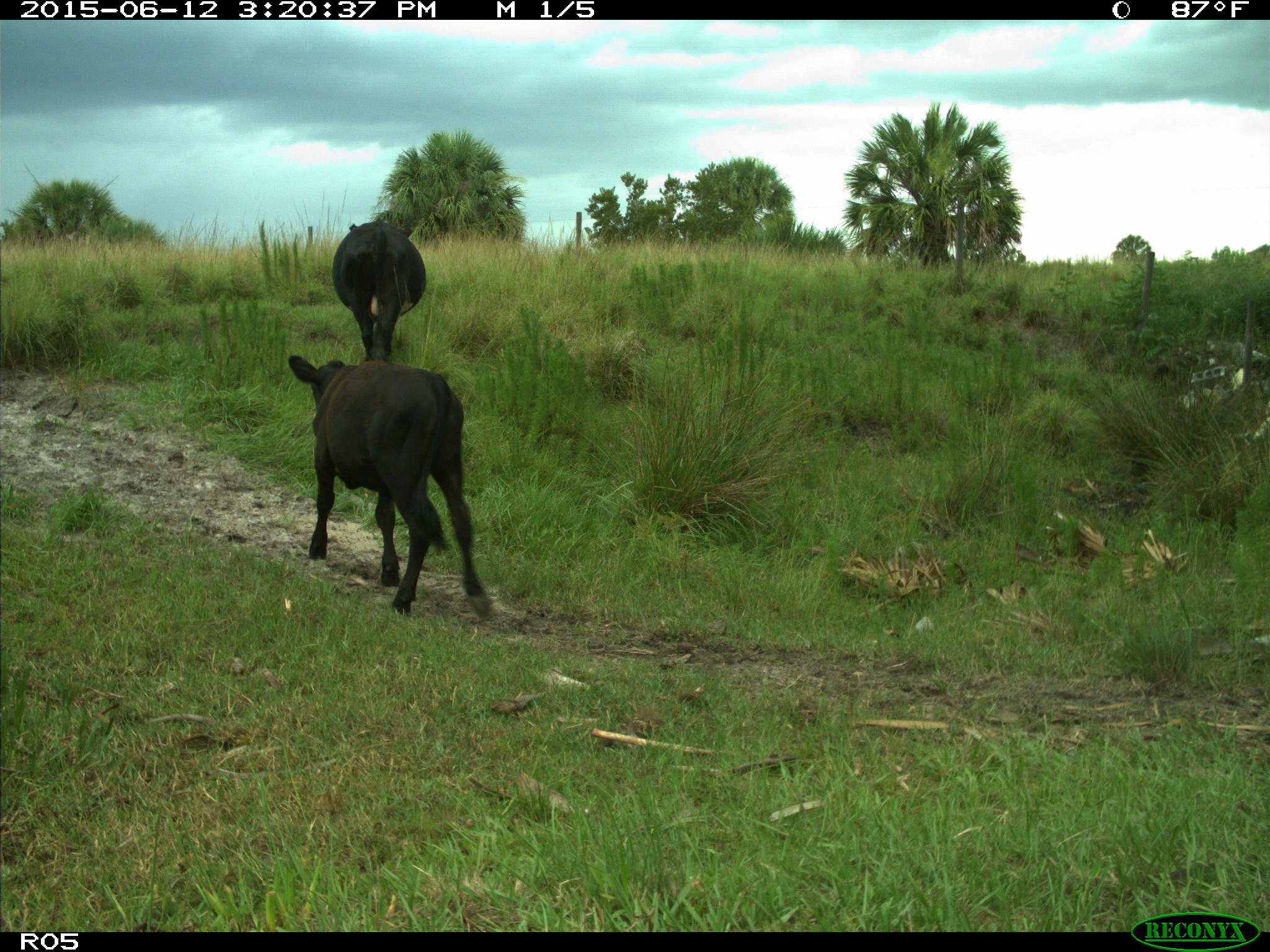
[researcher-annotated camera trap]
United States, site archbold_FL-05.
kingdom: Animalia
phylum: Chordata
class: Mammalia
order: Artiodactyla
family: Bovidae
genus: Bos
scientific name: Bos taurus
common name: domestic cow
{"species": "Bos taurus (domestic cow)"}